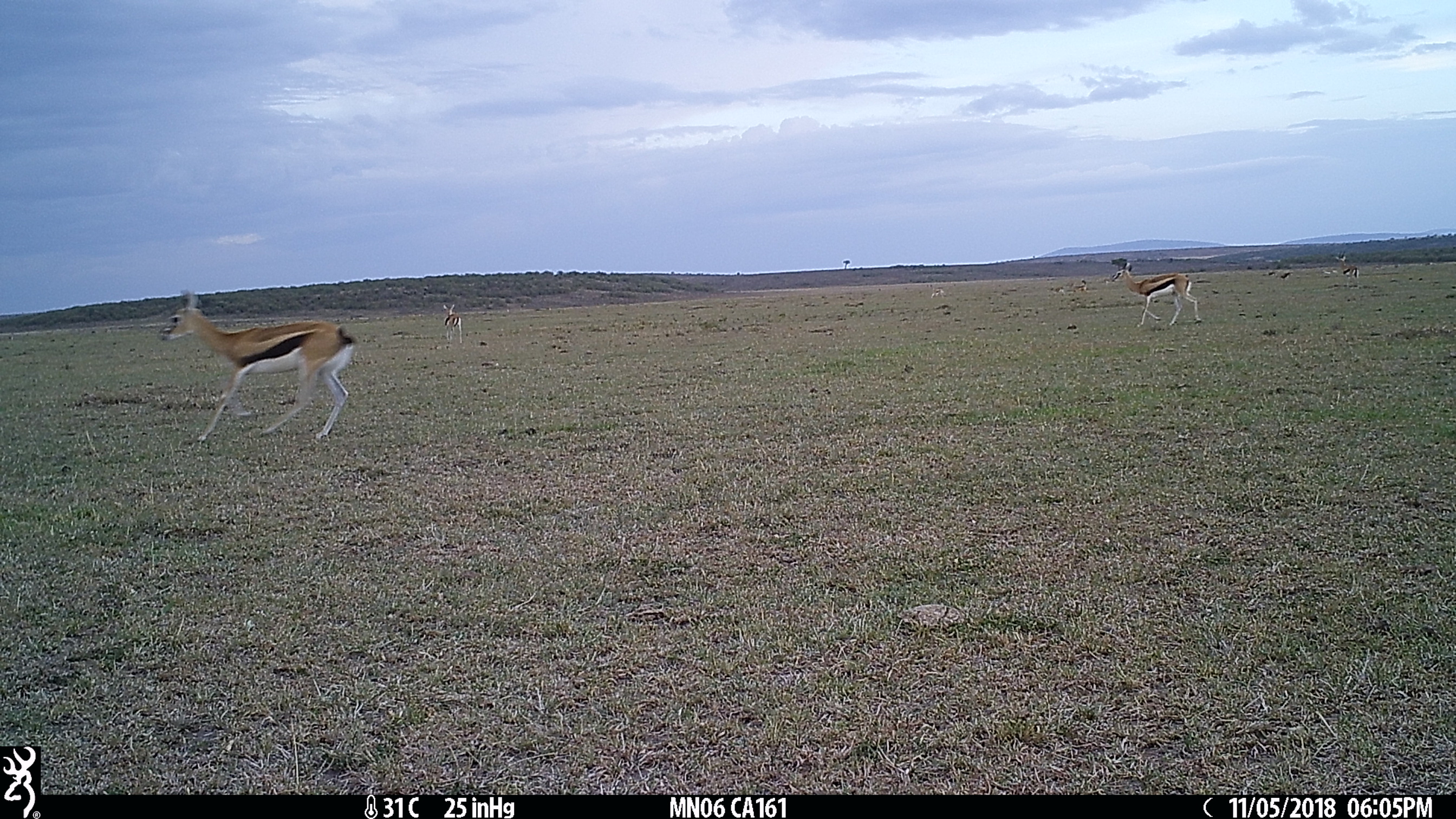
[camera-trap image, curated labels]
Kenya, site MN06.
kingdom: Animalia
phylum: Chordata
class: Mammalia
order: Artiodactyla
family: Bovidae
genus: Eudorcas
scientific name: Eudorcas thomsonii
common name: thomon's gazelle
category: gazelle thomsons